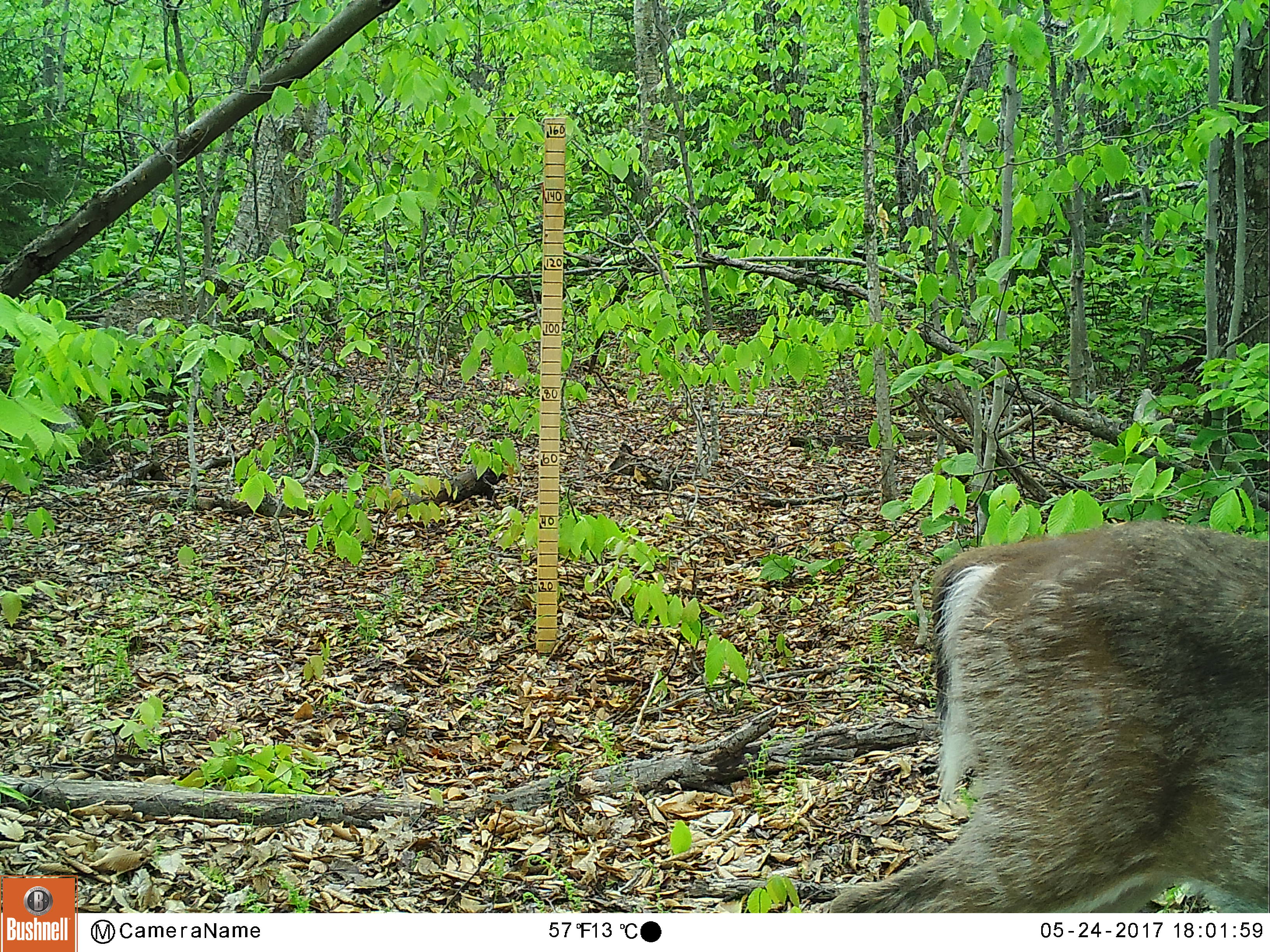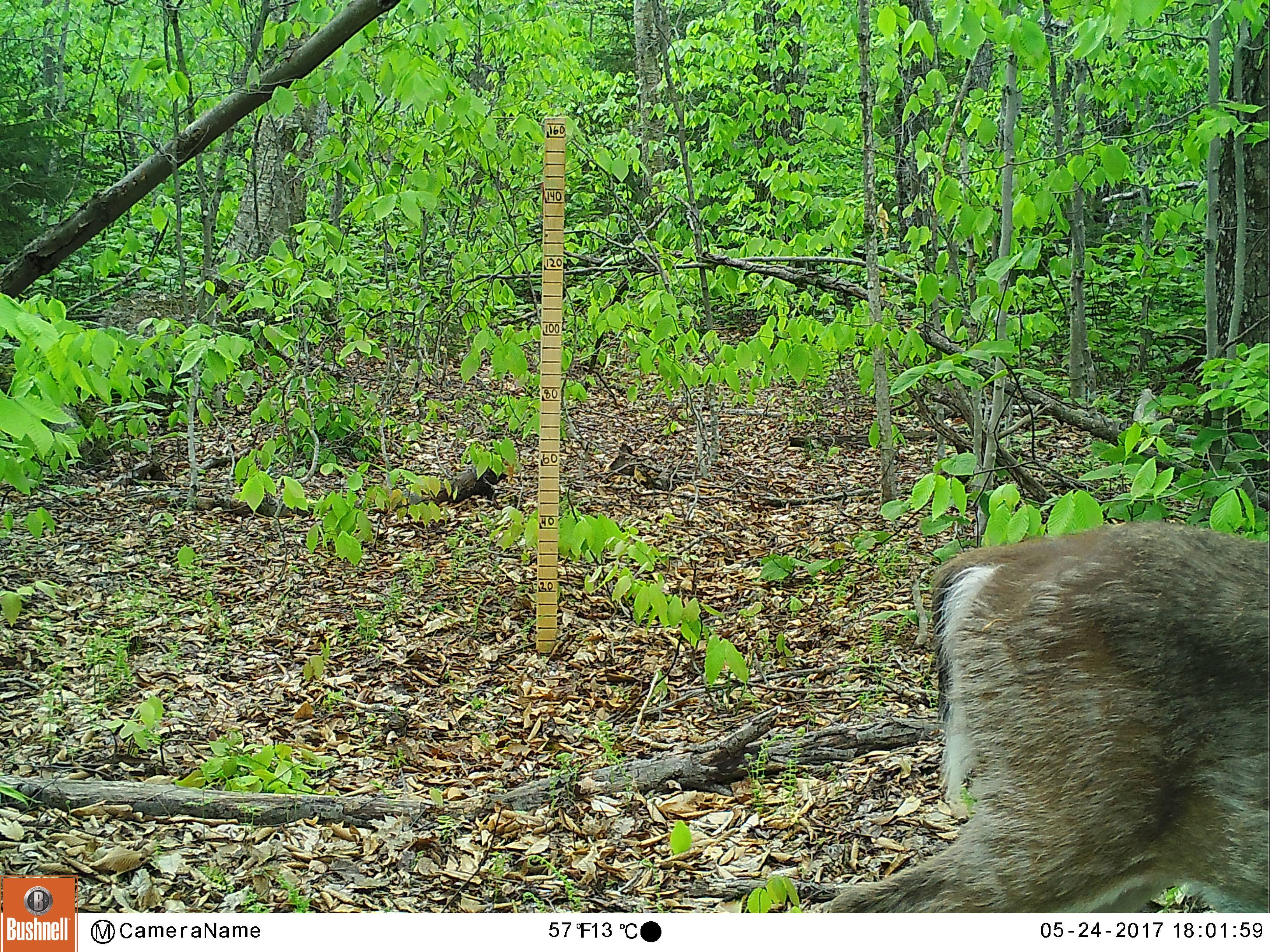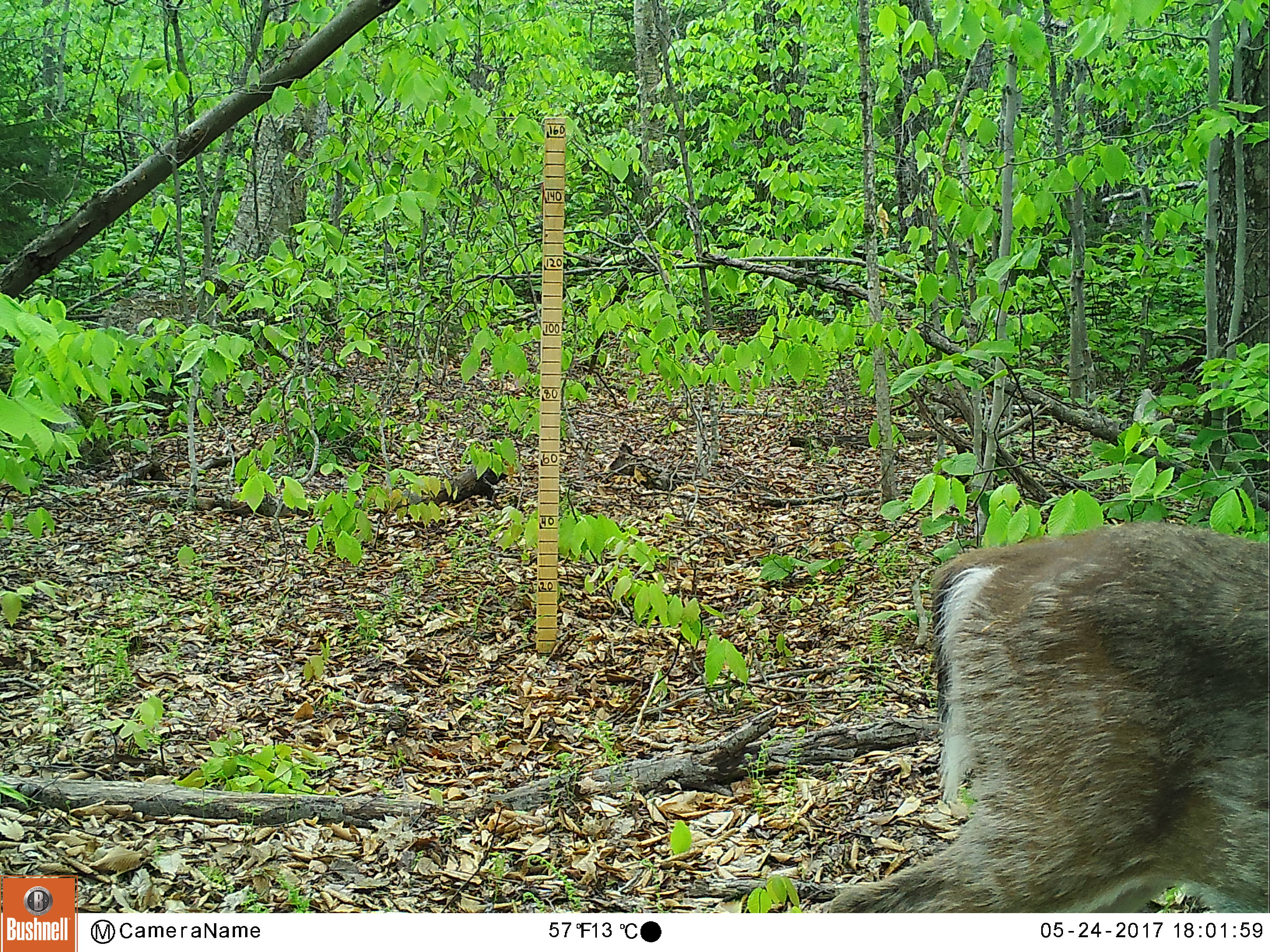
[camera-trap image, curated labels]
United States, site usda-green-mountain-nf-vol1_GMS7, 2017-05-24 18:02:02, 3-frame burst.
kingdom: Animalia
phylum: Chordata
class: Mammalia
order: Artiodactyla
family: Cervidae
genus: Odocoileus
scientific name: Odocoileus virginianus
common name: white-tailed deer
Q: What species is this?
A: White-tailed deer (Odocoileus virginianus).